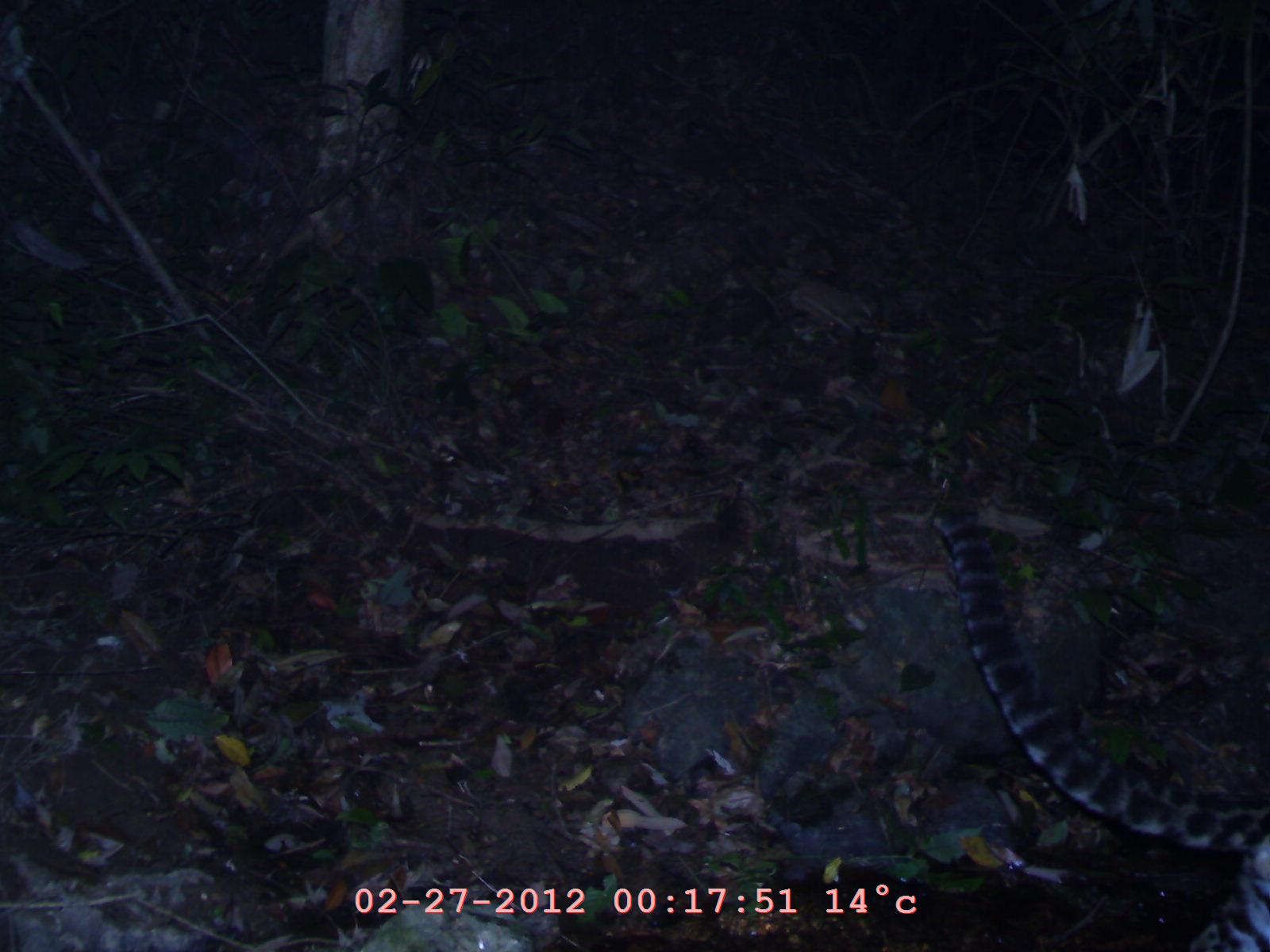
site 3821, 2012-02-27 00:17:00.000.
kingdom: Animalia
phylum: Chordata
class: Mammalia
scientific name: Mammalia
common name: mammals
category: unknown mammal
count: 1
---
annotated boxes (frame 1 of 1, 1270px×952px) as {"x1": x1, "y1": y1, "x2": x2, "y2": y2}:
unknown mammal: {"x1": 931, "y1": 507, "x2": 1270, "y2": 952}